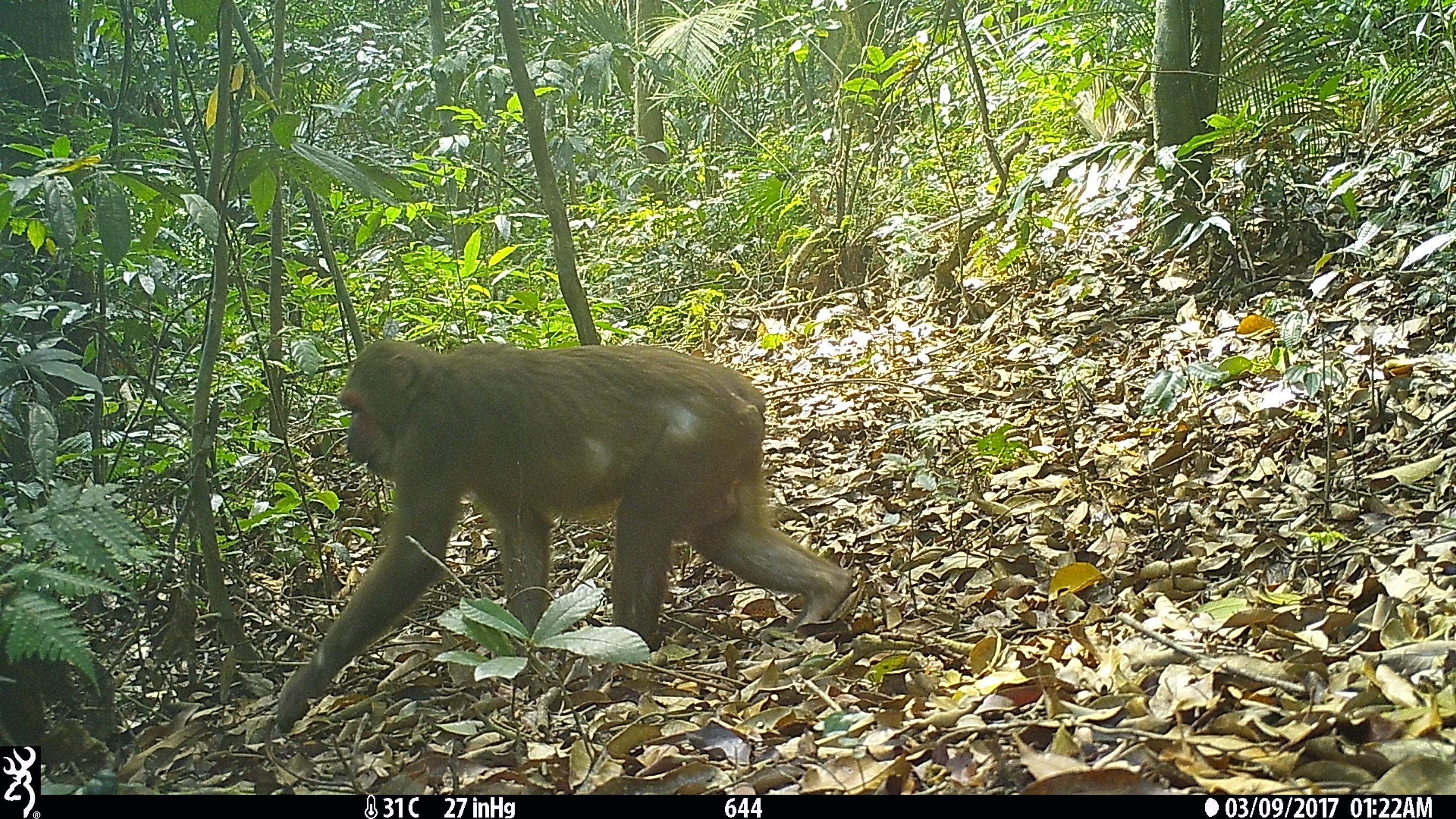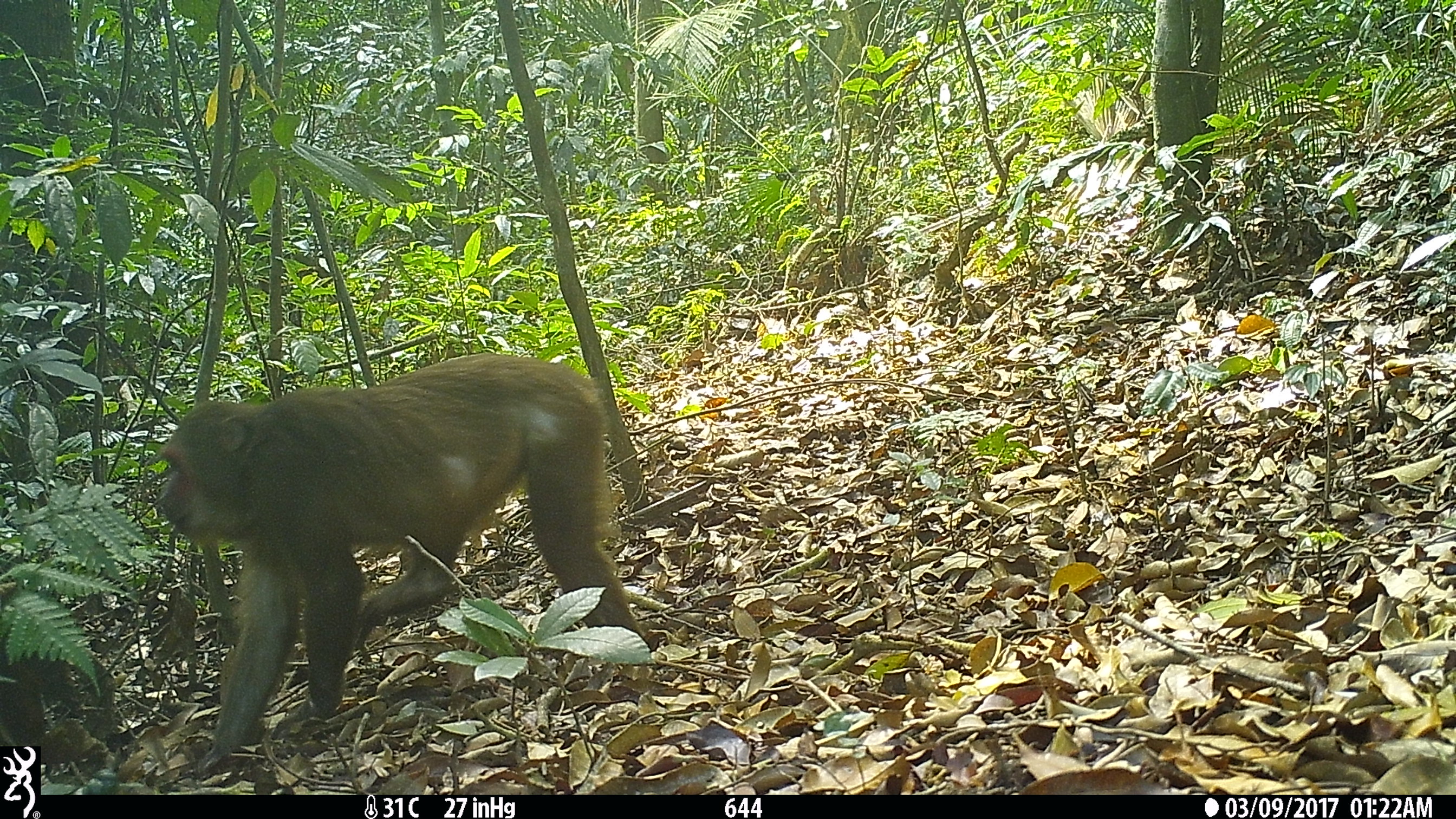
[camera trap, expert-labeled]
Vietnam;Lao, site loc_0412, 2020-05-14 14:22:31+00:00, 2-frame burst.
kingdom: Animalia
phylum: Chordata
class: Mammalia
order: Primates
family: Cercopithecidae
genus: Macaca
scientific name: Macaca arctoides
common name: stump-tailed macaque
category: stump tailed macaque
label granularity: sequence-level